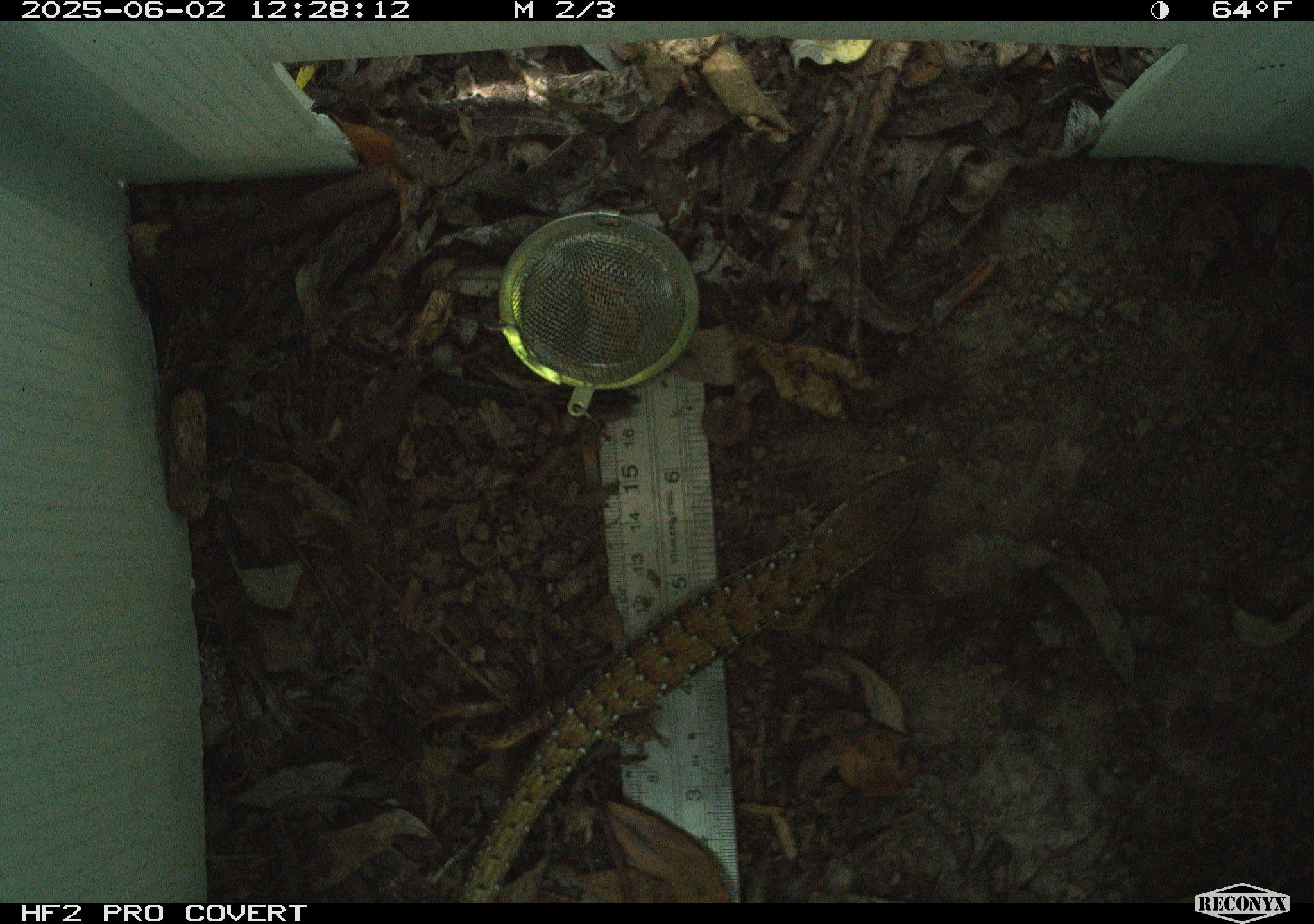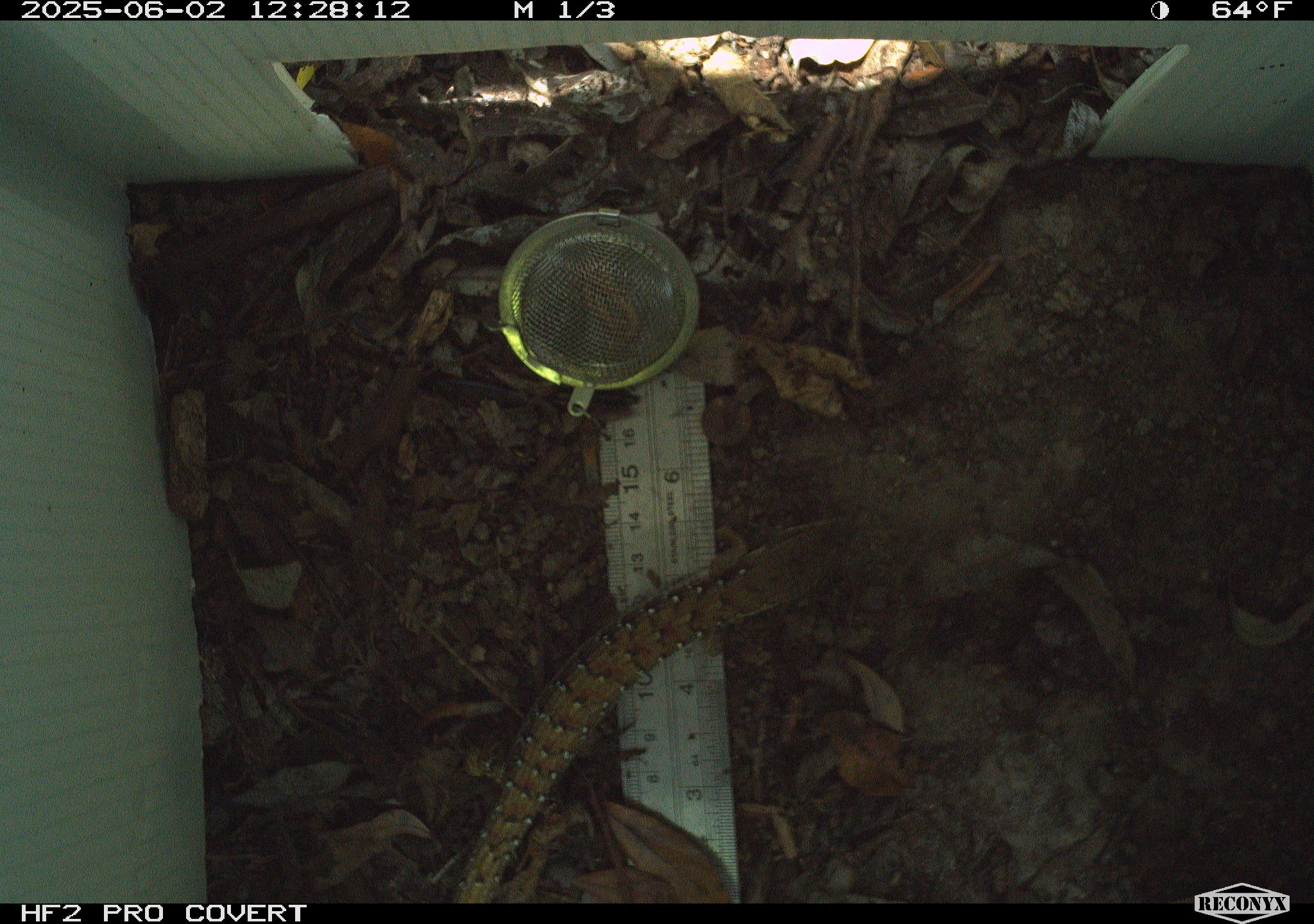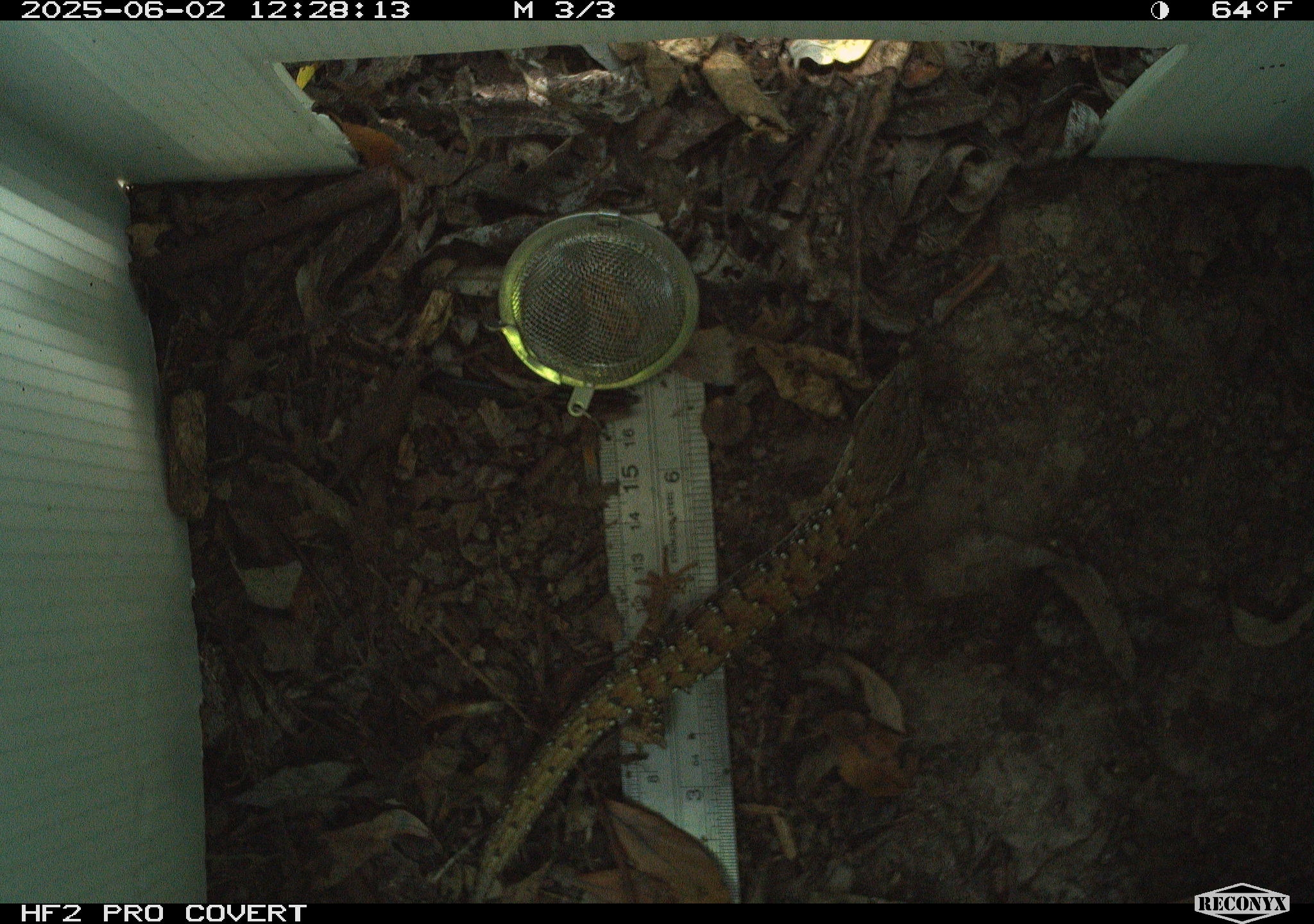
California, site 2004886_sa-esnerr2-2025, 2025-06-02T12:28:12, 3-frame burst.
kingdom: Animalia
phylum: Chordata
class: Reptilia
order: Squamata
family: Anguidae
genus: Elgaria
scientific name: Elgaria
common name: alligator lizards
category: elgaria species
Elgaria species (alligator lizards) (Elgaria).